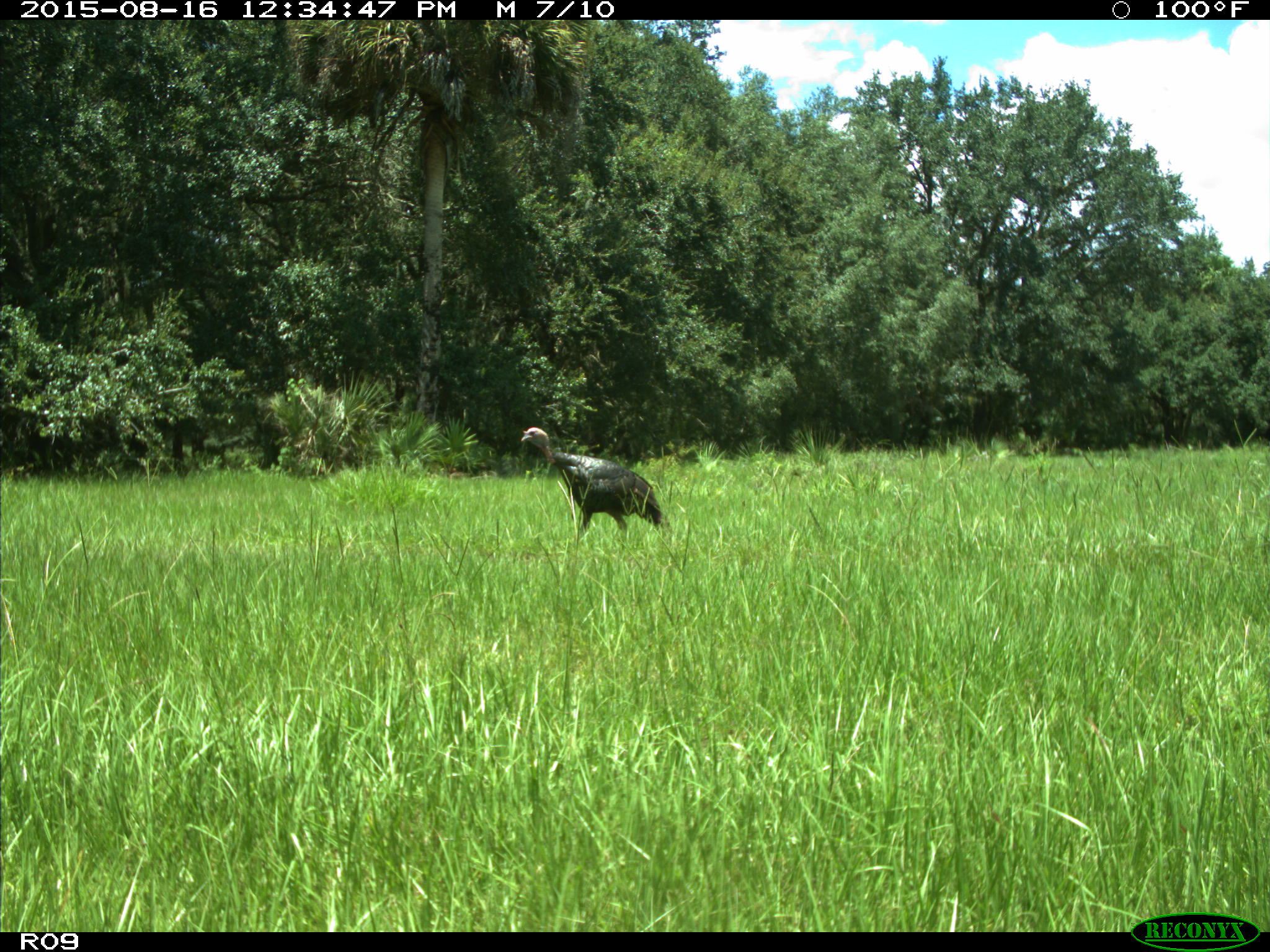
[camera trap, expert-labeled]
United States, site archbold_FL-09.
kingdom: Animalia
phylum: Chordata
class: Aves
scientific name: Aves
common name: birds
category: unidentified bird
Unidentified bird (birds) (Aves).